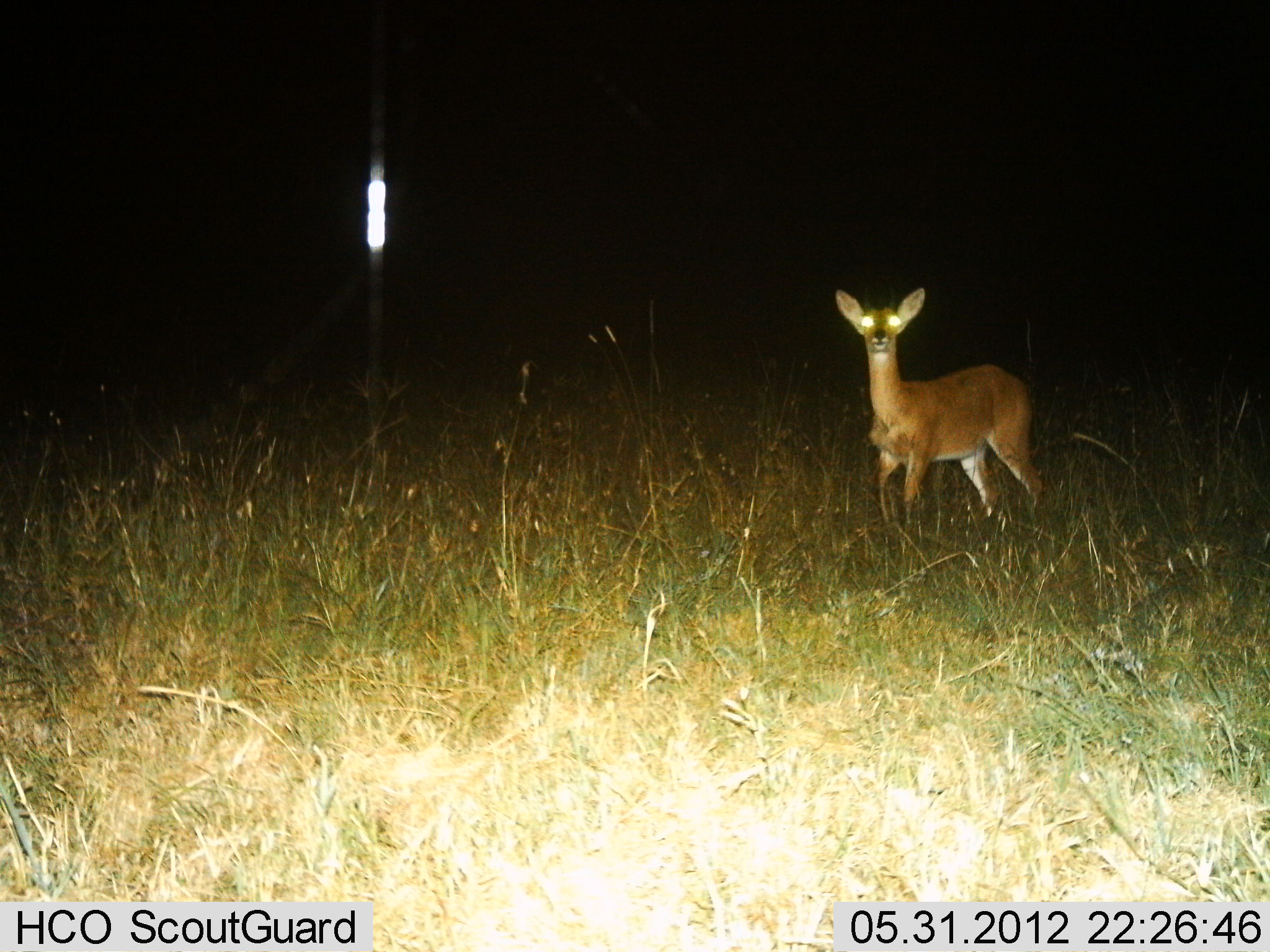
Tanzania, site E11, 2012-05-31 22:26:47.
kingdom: Animalia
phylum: Chordata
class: Mammalia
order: Artiodactyla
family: Bovidae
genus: Redunca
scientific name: Redunca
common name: reedbuck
Reedbuck (Redunca), count 1. Behavior (volunteer vote fractions): standing 100%, resting 0%, moving 0%, interacting 0%. Young present (vote fraction): 0%. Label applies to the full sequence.